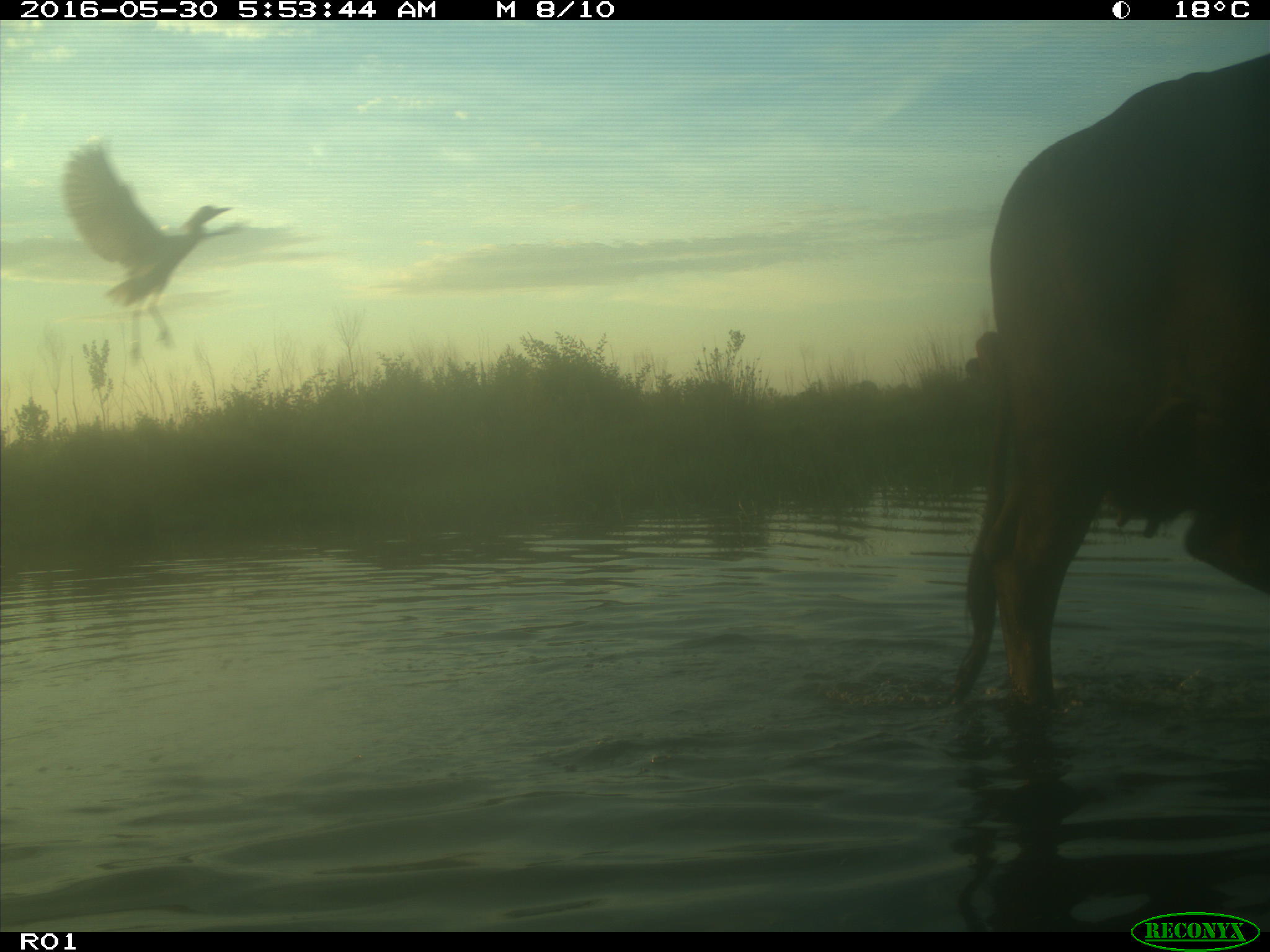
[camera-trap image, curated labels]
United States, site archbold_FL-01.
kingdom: Animalia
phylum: Chordata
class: Mammalia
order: Artiodactyla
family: Bovidae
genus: Bos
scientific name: Bos taurus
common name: domestic cow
Bos taurus (domestic cow).